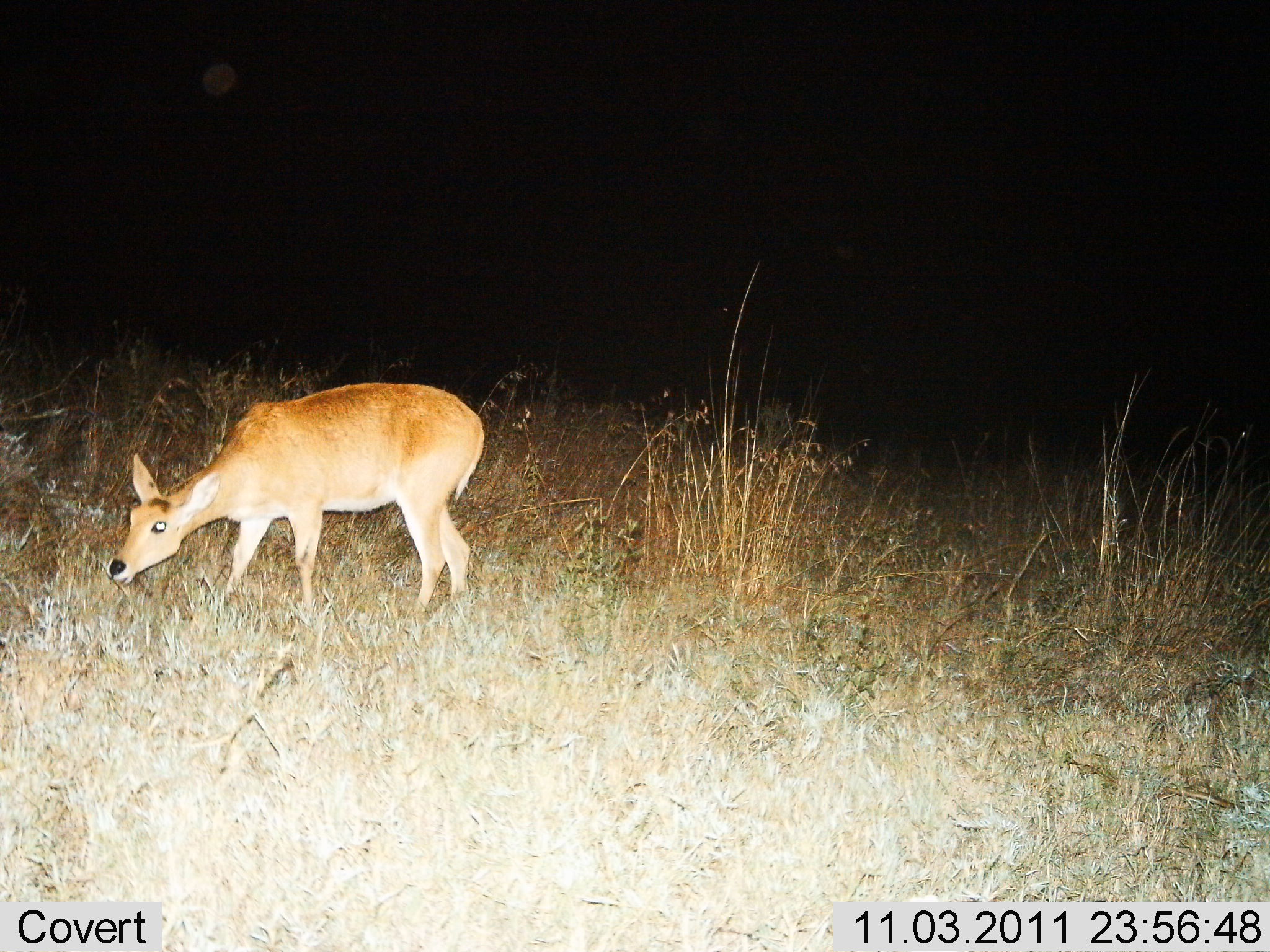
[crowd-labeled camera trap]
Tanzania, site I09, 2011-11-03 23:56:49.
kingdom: Animalia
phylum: Chordata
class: Mammalia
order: Artiodactyla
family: Bovidae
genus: Redunca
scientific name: Redunca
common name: reedbuck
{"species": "reedbuck (Redunca)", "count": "1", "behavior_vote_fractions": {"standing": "45%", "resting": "0%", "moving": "0%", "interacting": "0%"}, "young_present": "0%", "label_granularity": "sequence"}